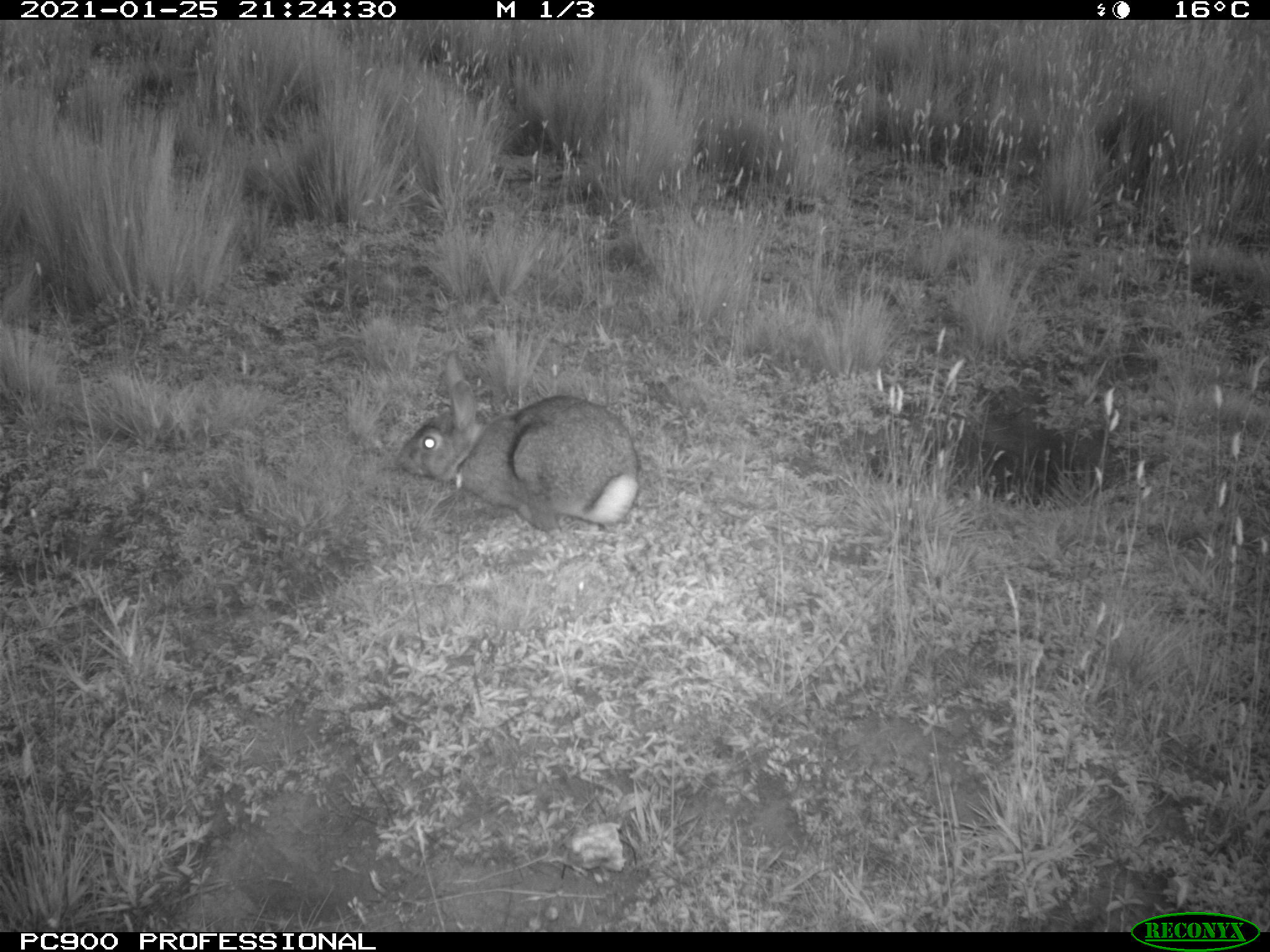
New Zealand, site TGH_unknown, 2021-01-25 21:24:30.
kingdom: Animalia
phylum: Chordata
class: Mammalia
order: Lagomorpha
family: Leporidae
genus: Oryctolagus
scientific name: Oryctolagus cuniculus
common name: european rabbit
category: rabbit